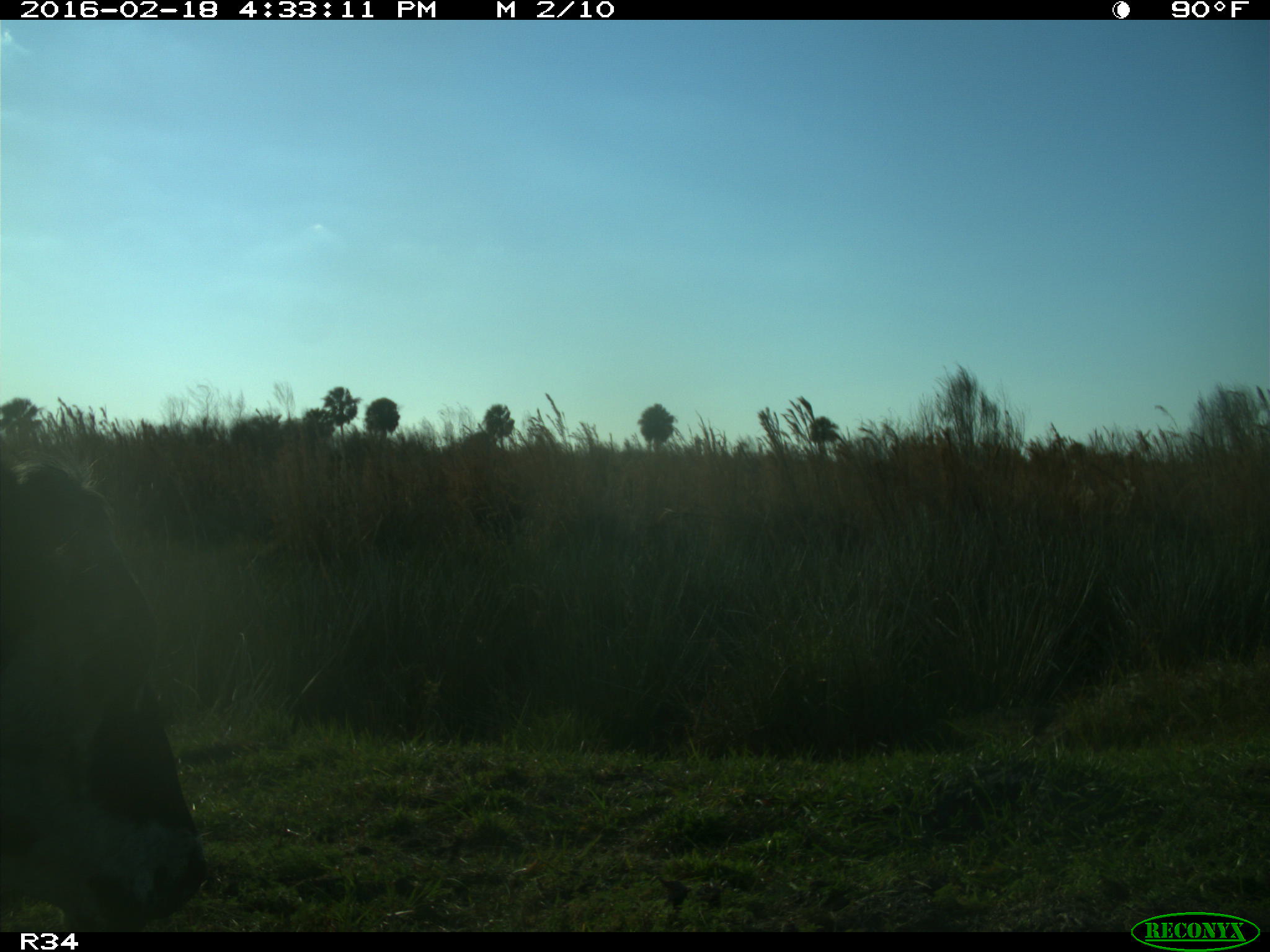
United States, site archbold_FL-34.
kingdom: Animalia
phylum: Chordata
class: Mammalia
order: Artiodactyla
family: Bovidae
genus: Bos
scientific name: Bos taurus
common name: domestic cow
Bos taurus (domestic cow).